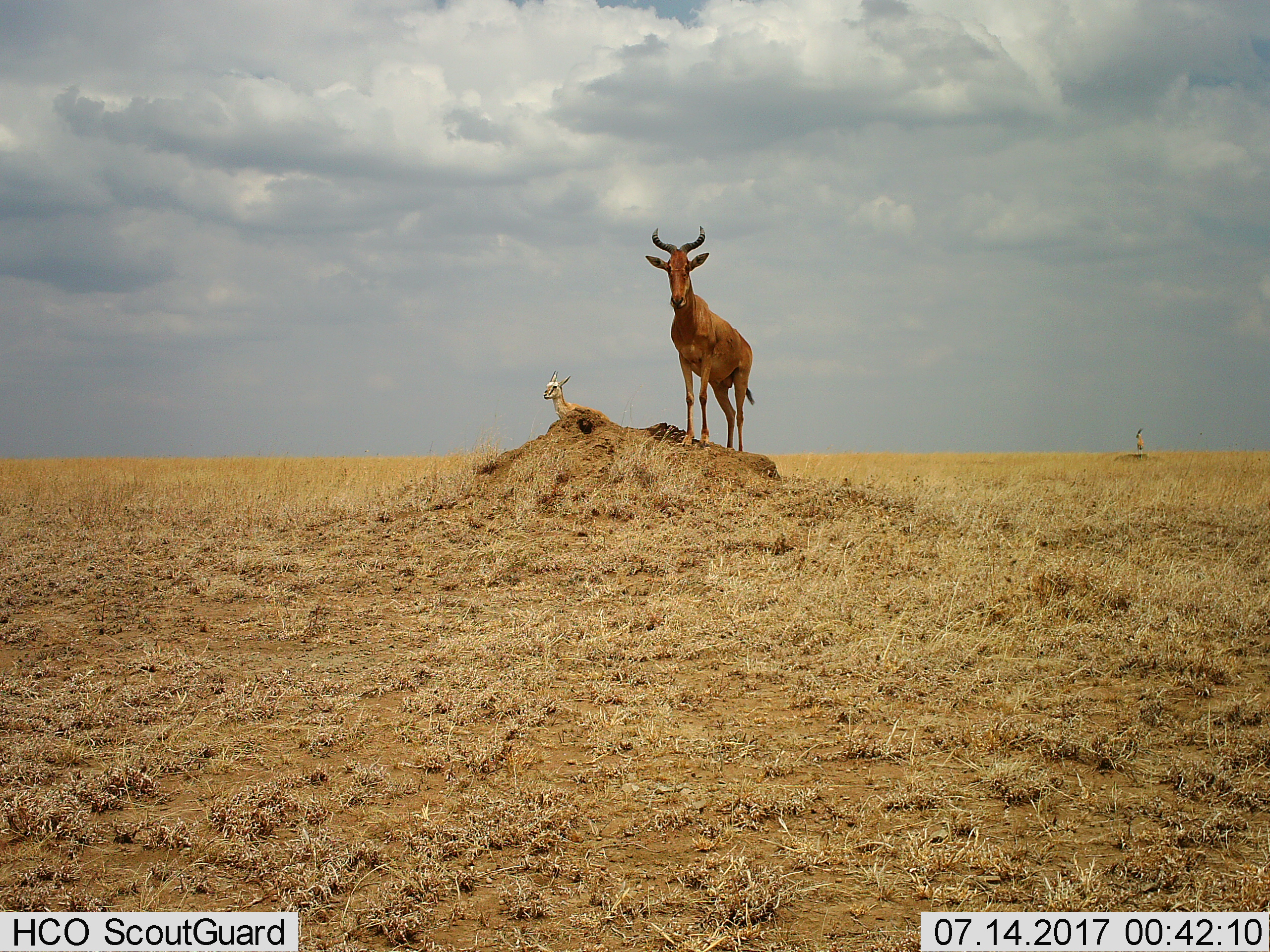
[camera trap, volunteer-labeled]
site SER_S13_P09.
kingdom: Animalia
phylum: Chordata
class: Mammalia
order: Artiodactyla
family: Bovidae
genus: Alcelaphus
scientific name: Alcelaphus buselaphus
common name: hartebeest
Hartebeest (Alcelaphus buselaphus), count 2. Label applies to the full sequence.